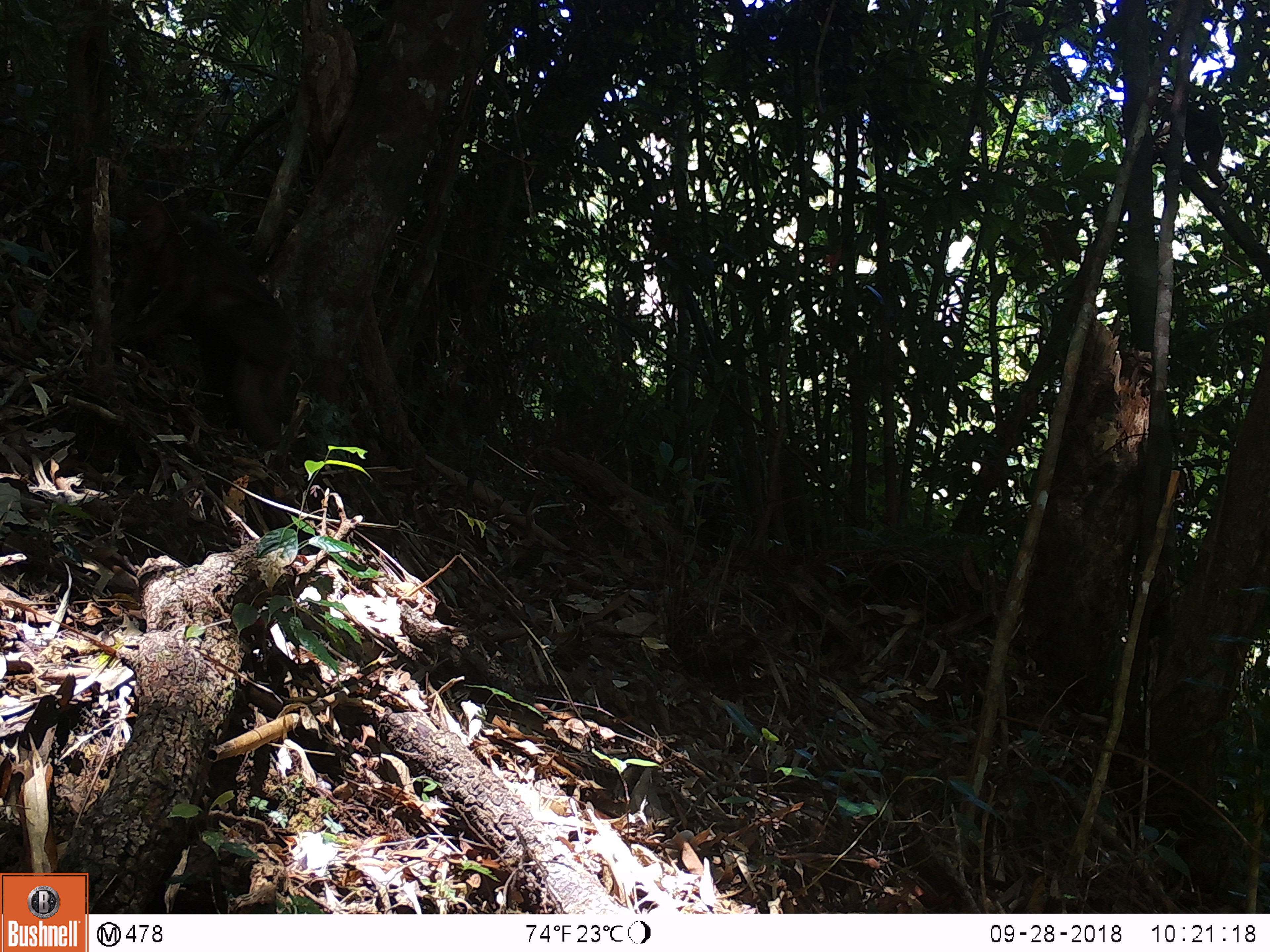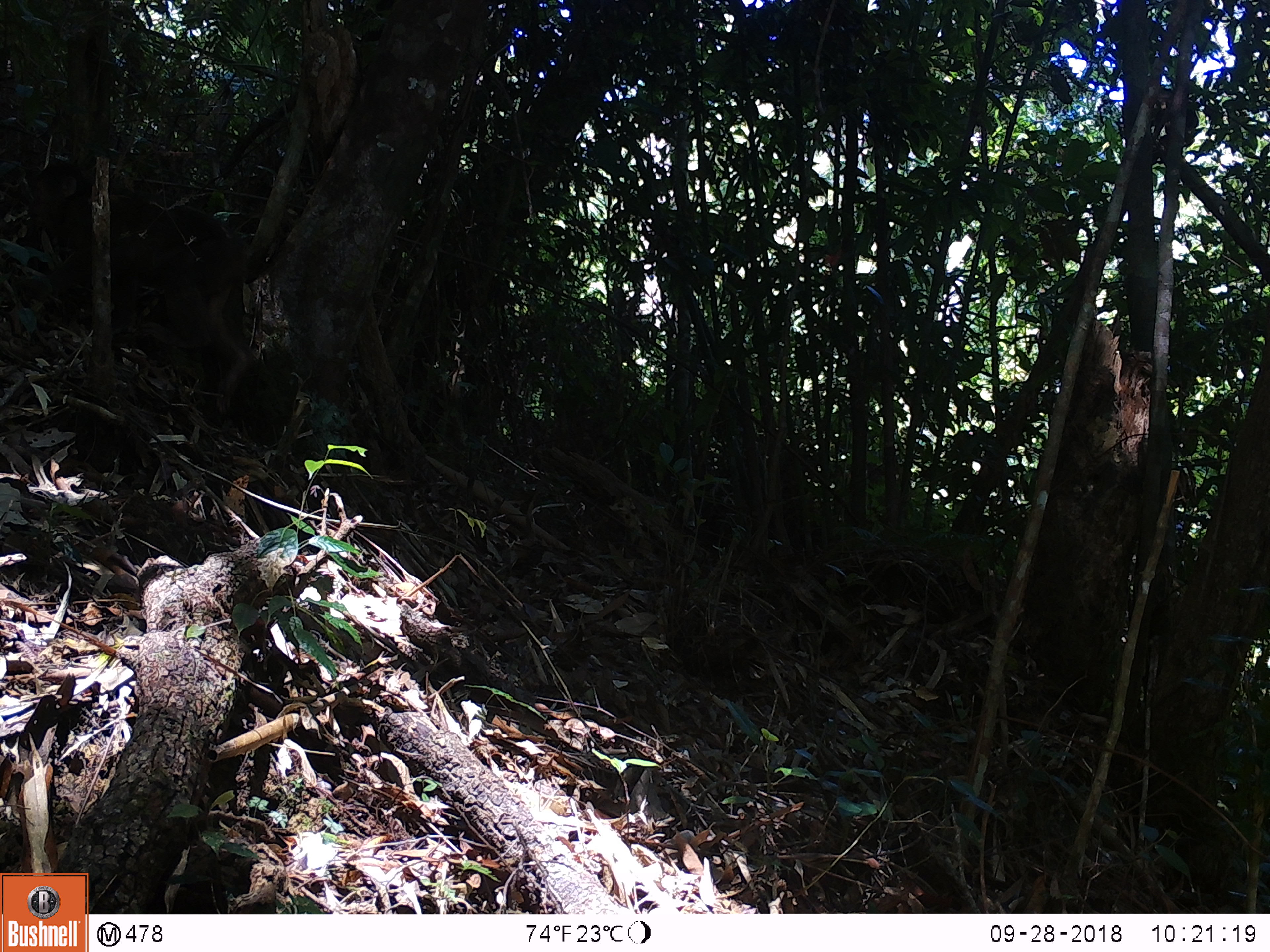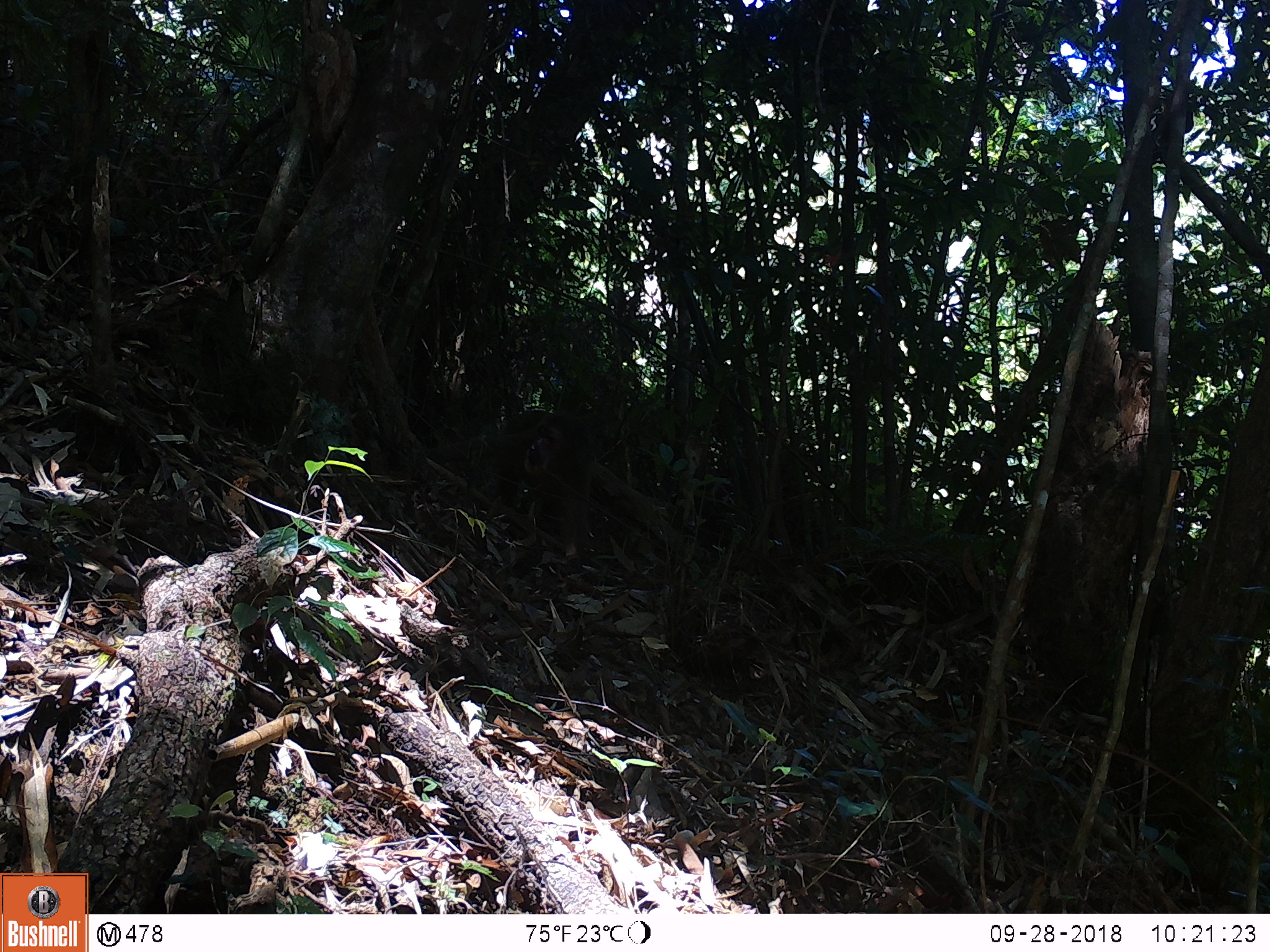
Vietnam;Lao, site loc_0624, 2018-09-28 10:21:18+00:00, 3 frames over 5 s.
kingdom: Animalia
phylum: Chordata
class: Mammalia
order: Primates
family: Cercopithecidae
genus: Macaca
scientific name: Macaca arctoides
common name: stump-tailed macaque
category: stump tailed macaque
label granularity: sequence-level